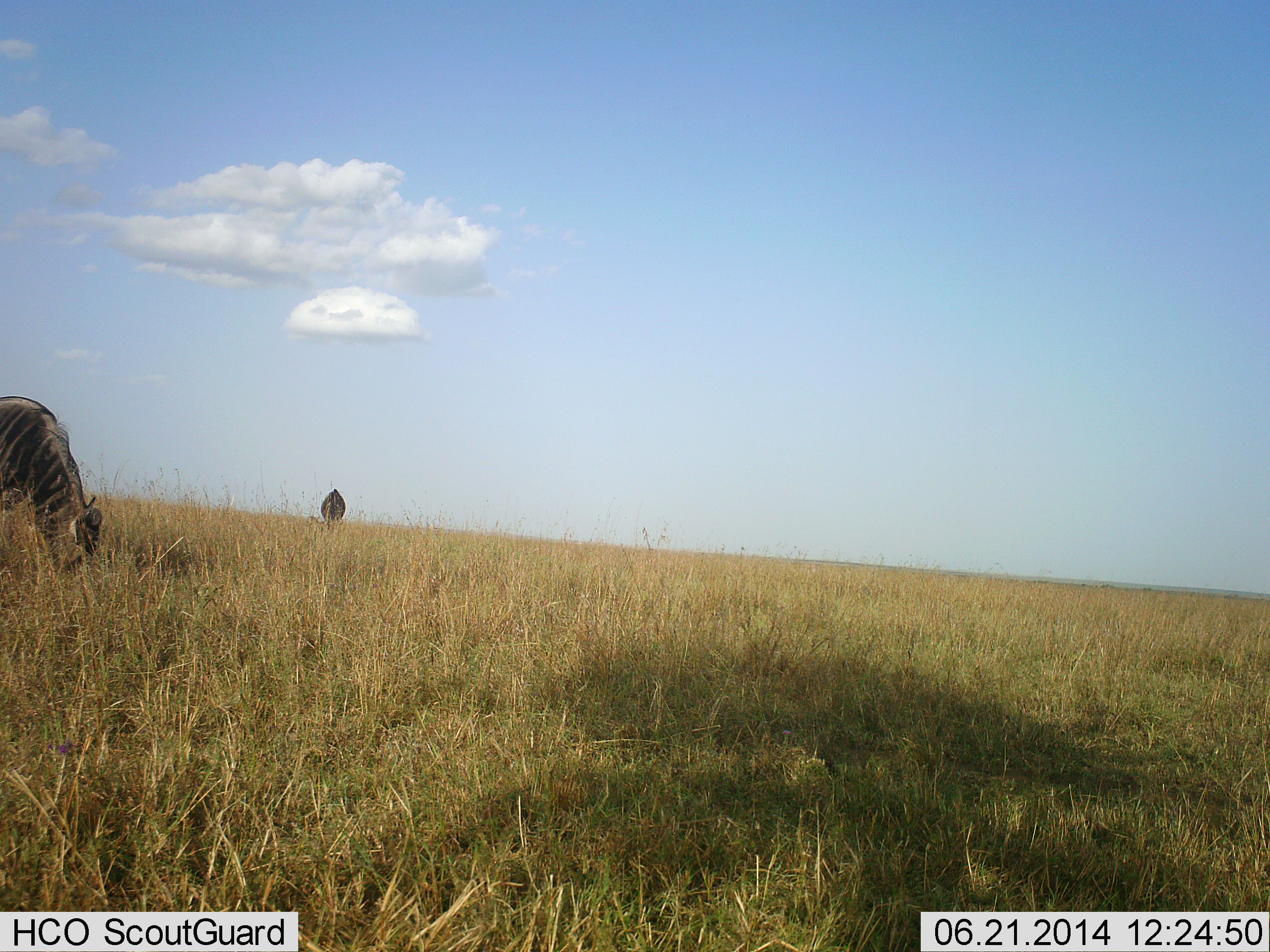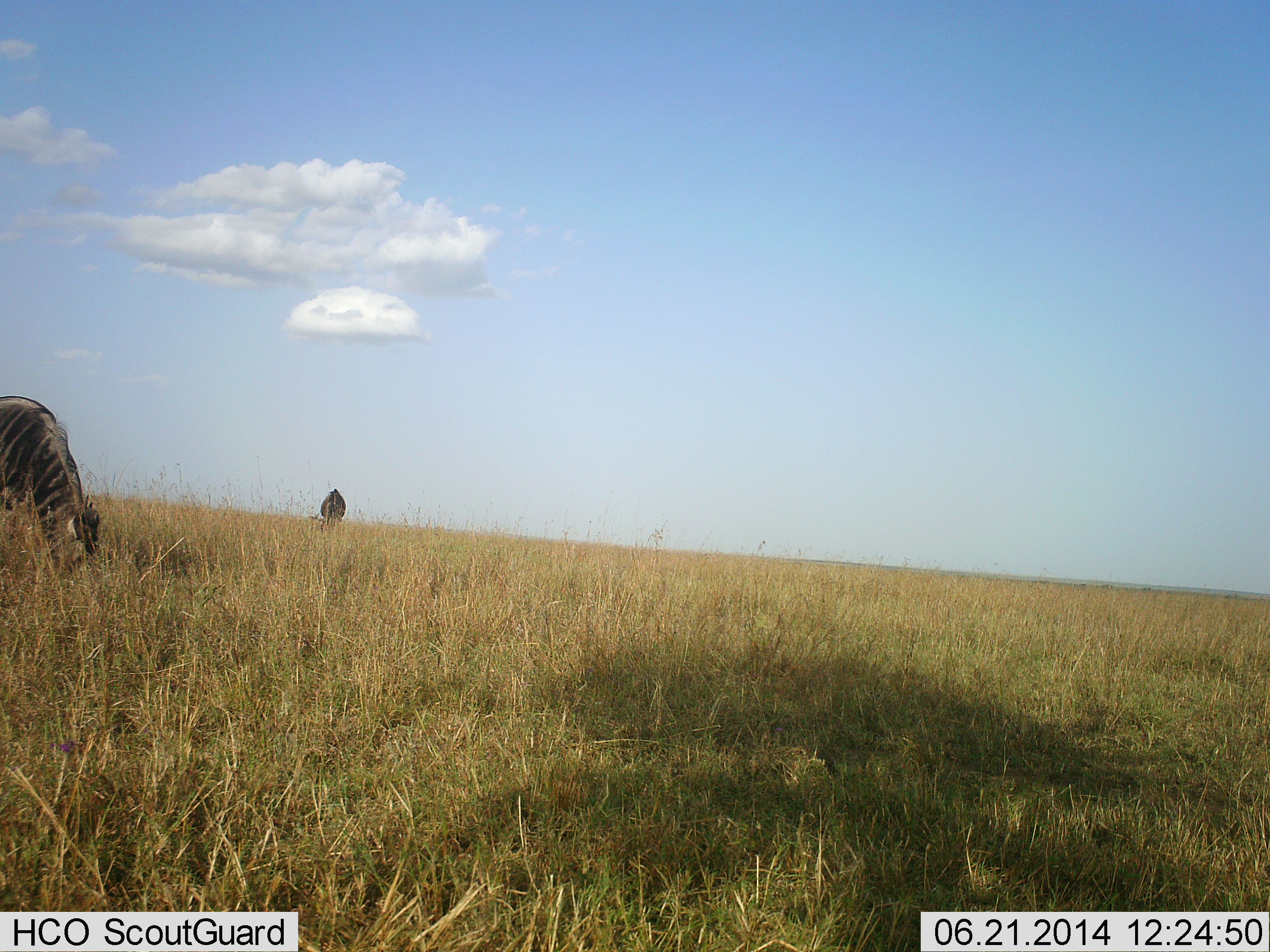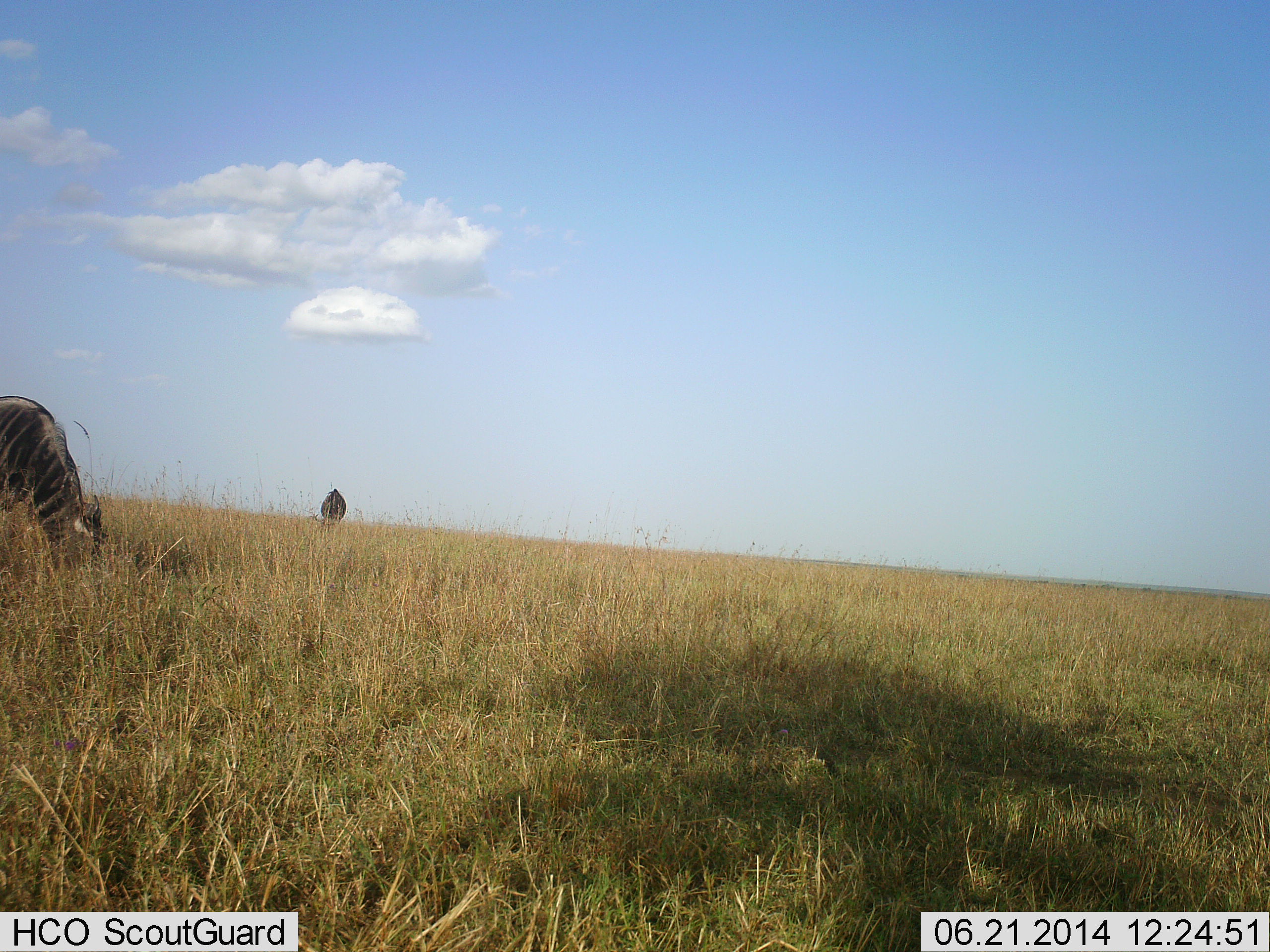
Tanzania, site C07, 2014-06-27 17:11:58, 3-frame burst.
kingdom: Animalia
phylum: Chordata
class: Mammalia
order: Artiodactyla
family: Bovidae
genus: Connochaetes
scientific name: Connochaetes taurinus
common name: blue wildebeest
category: wildebeest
Wildebeest (blue wildebeest) (Connochaetes taurinus), count 2. Behavior (volunteer vote fractions): standing 40%, resting 0%, moving 0%, interacting 0%. Young present (vote fraction): 0%. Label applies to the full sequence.